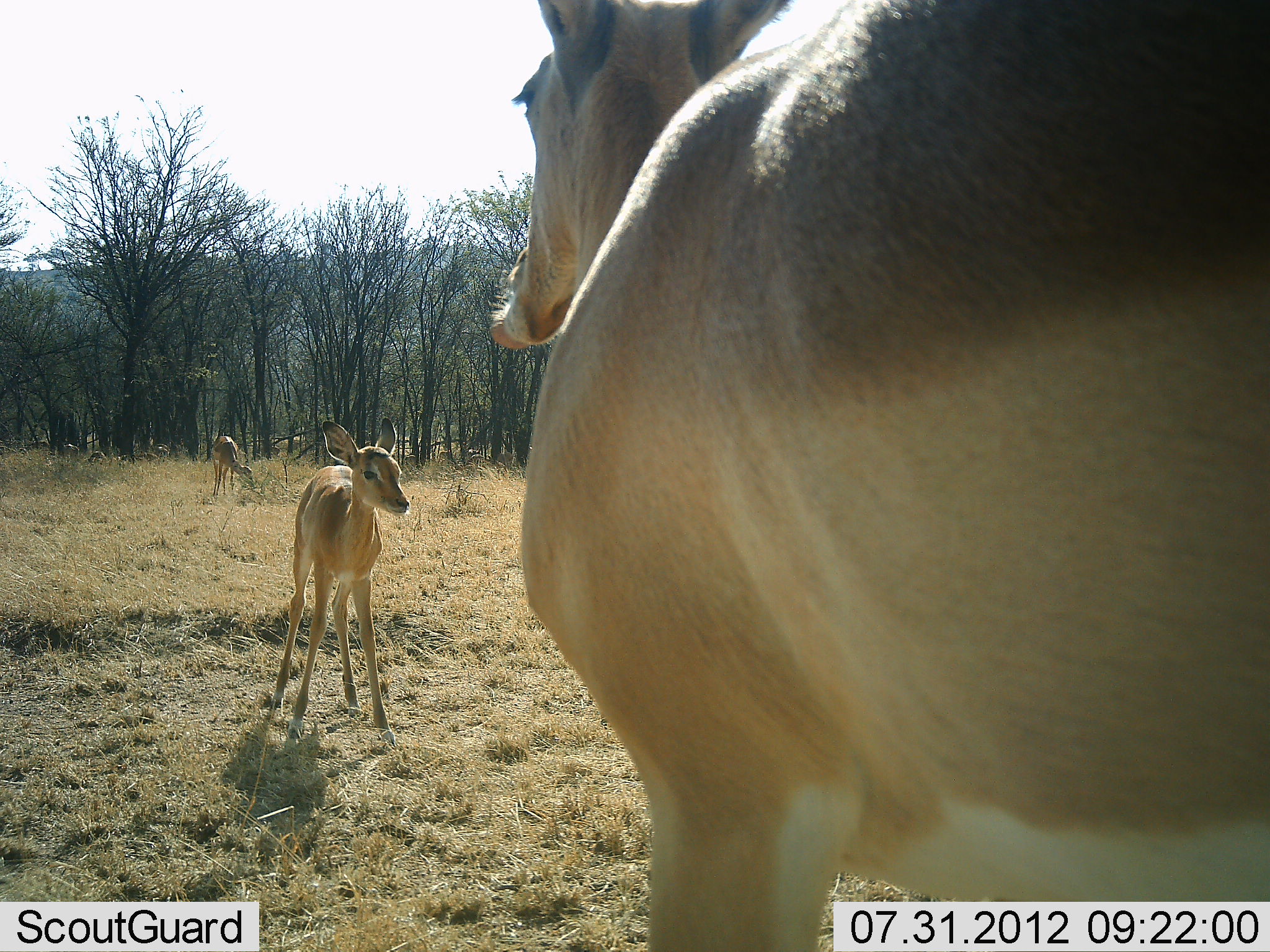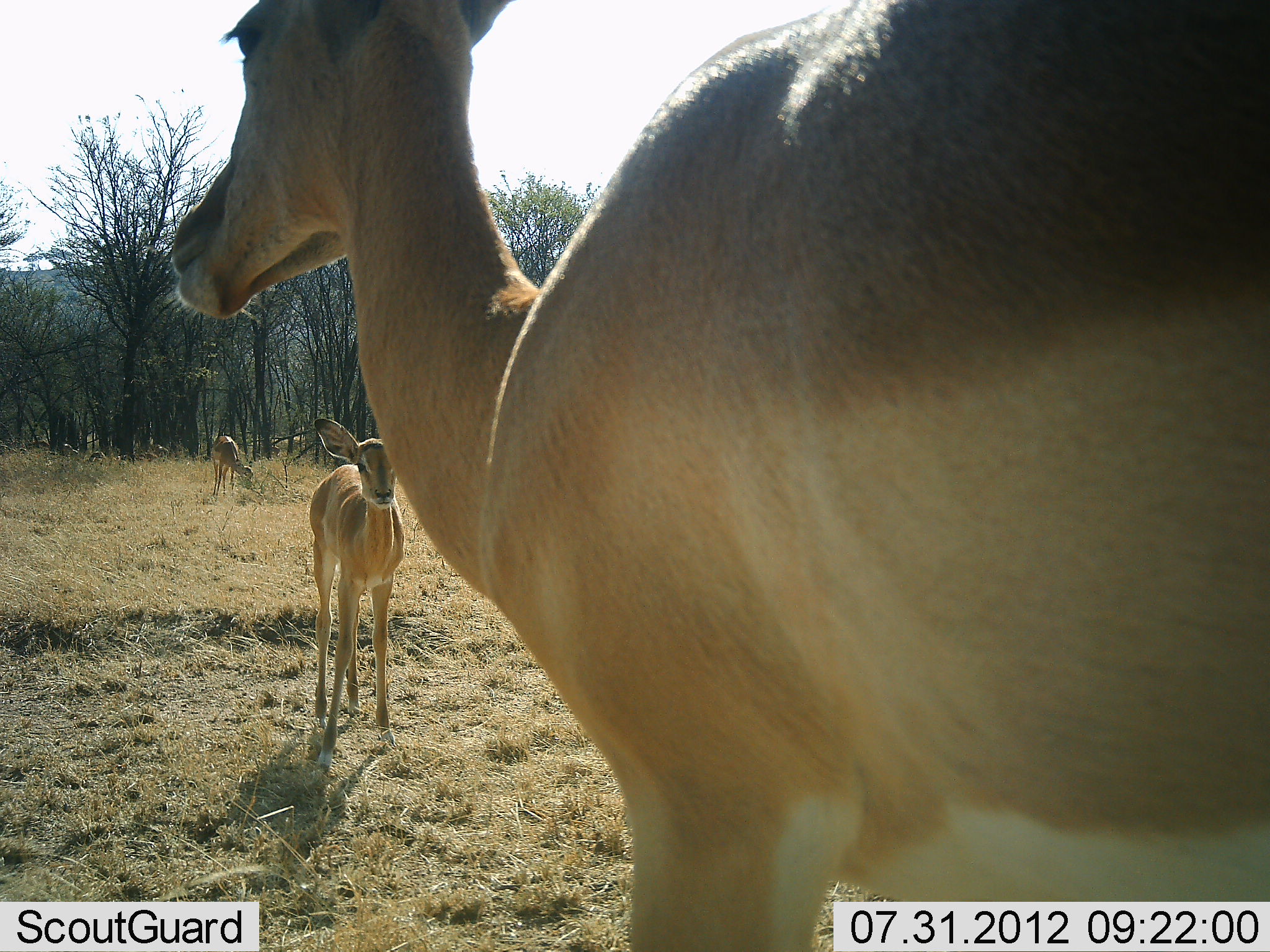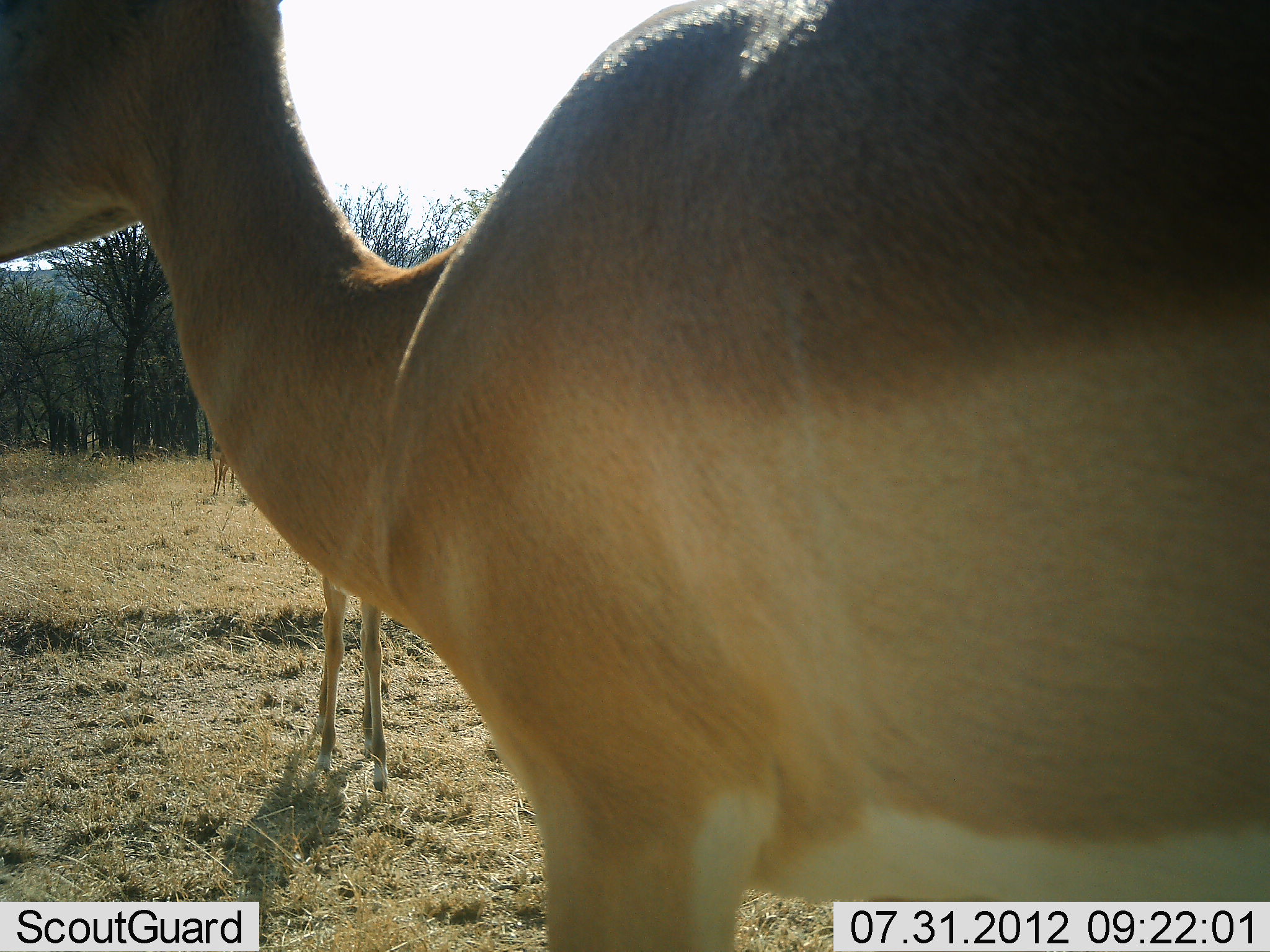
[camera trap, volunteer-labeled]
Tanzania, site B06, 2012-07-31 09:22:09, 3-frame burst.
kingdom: Animalia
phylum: Chordata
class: Mammalia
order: Artiodactyla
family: Bovidae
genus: Aepyceros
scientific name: Aepyceros melampus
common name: impala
Impala (Aepyceros melampus), count 3. Behavior (volunteer vote fractions): standing 90%, resting 0%, moving 10%, interacting 0%. Young present (vote fraction): 80%. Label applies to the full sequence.